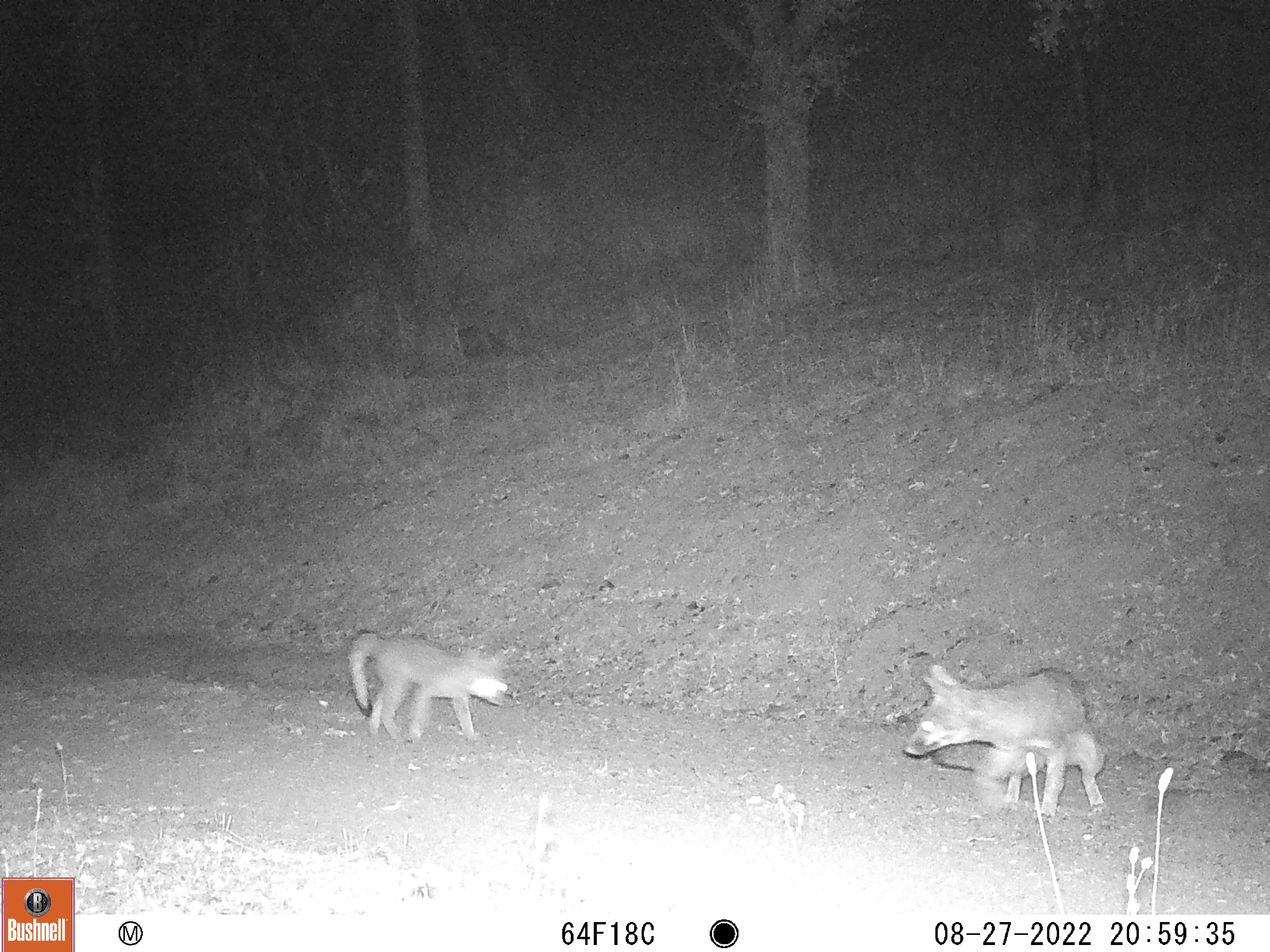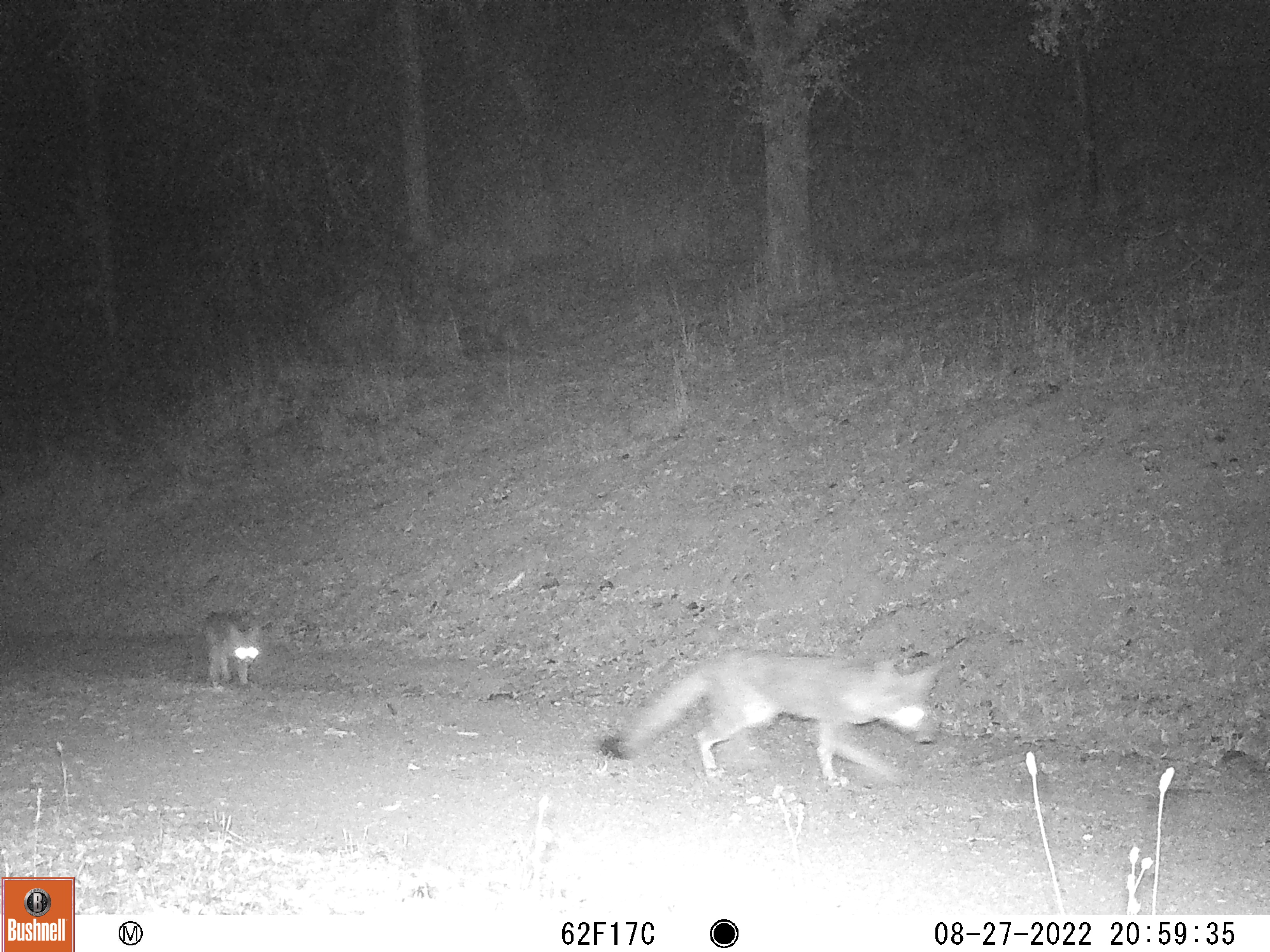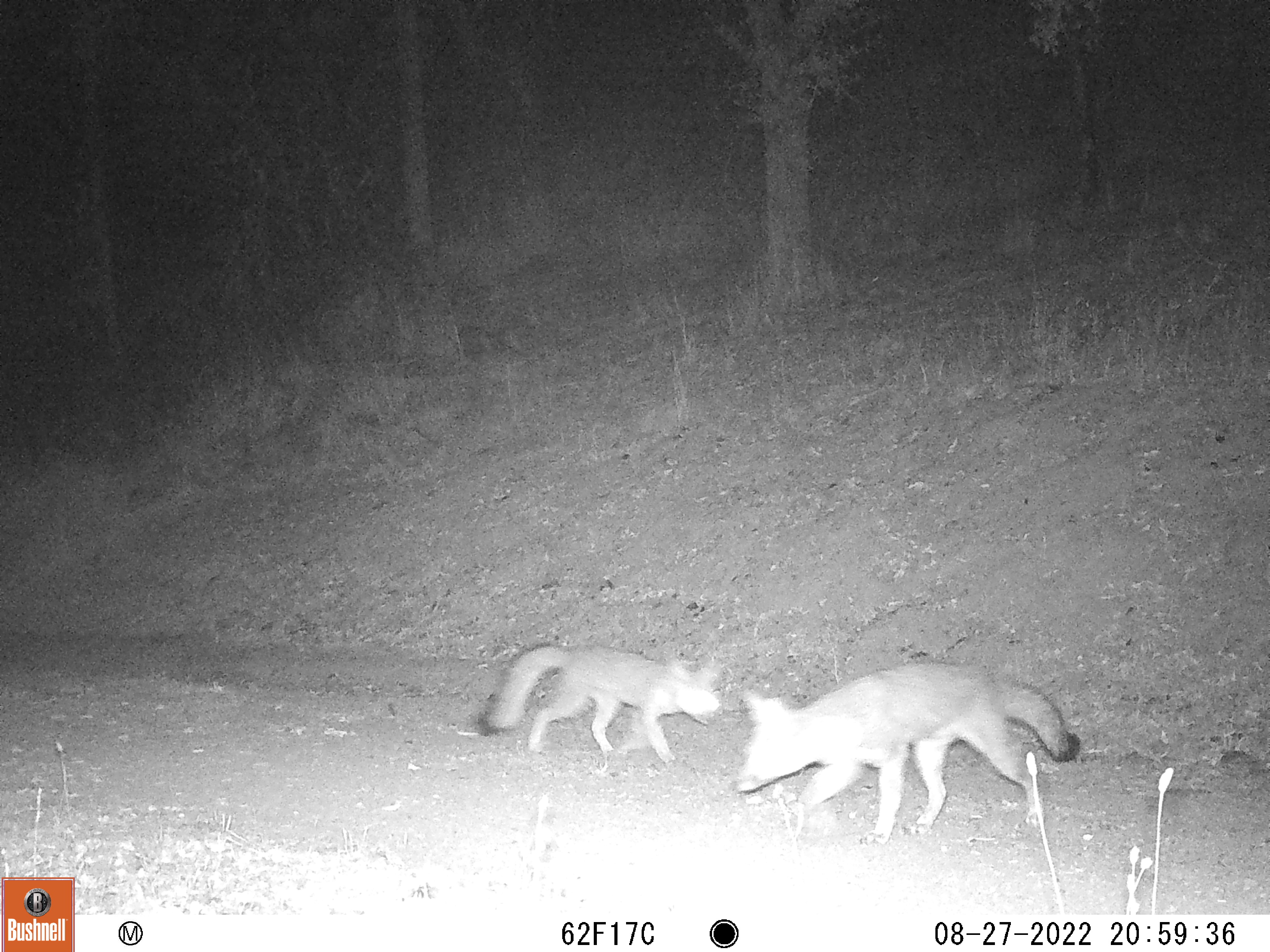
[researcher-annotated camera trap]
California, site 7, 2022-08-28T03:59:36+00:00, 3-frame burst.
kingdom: Animalia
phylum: Chordata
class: Mammalia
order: Carnivora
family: Canidae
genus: Urocyon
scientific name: Urocyon cinereoargenteus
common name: gray fox